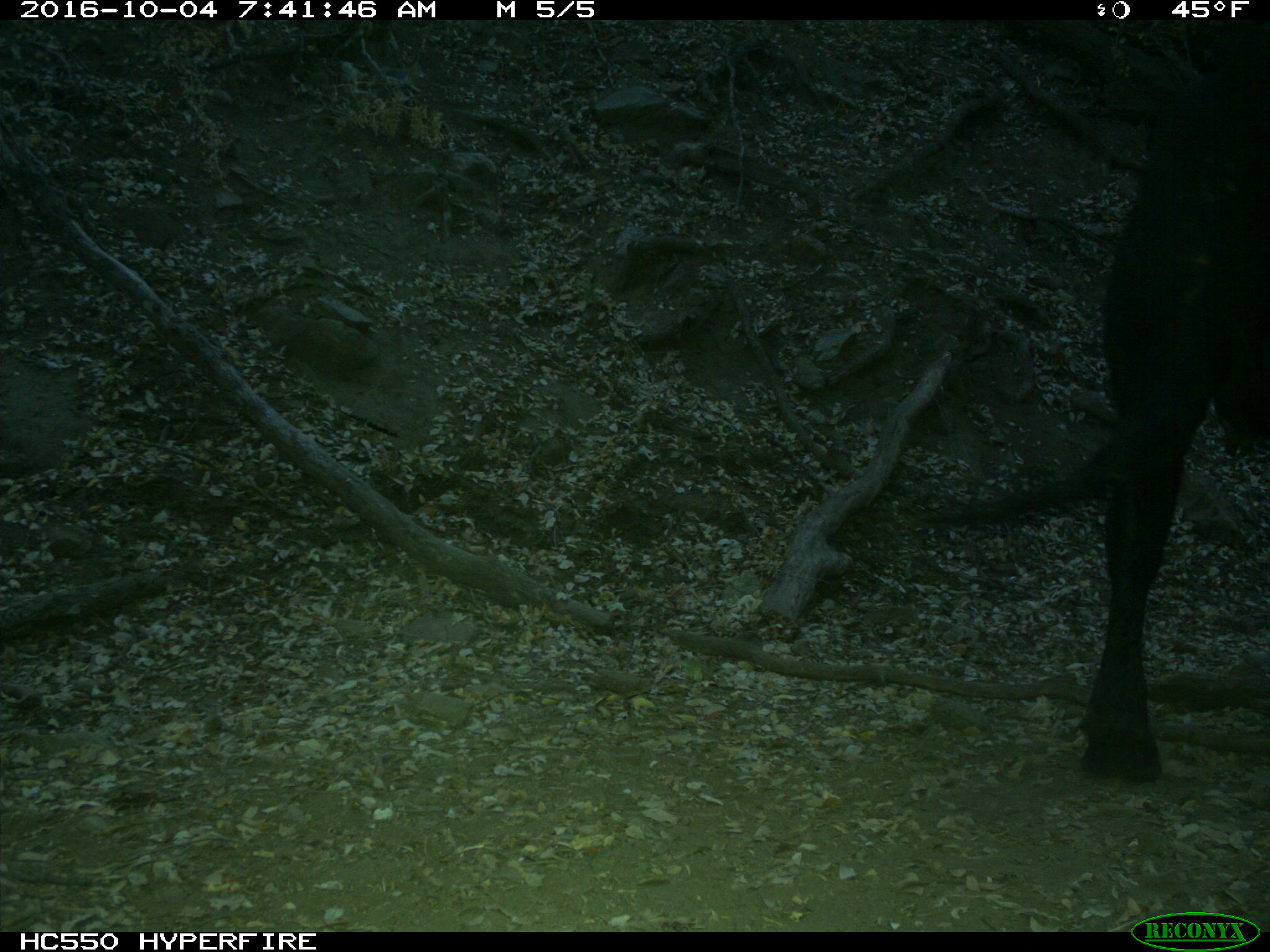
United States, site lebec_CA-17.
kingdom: Animalia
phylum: Chordata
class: Mammalia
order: Artiodactyla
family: Bovidae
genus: Bos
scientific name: Bos taurus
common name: domestic cow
Bos taurus (domestic cow).